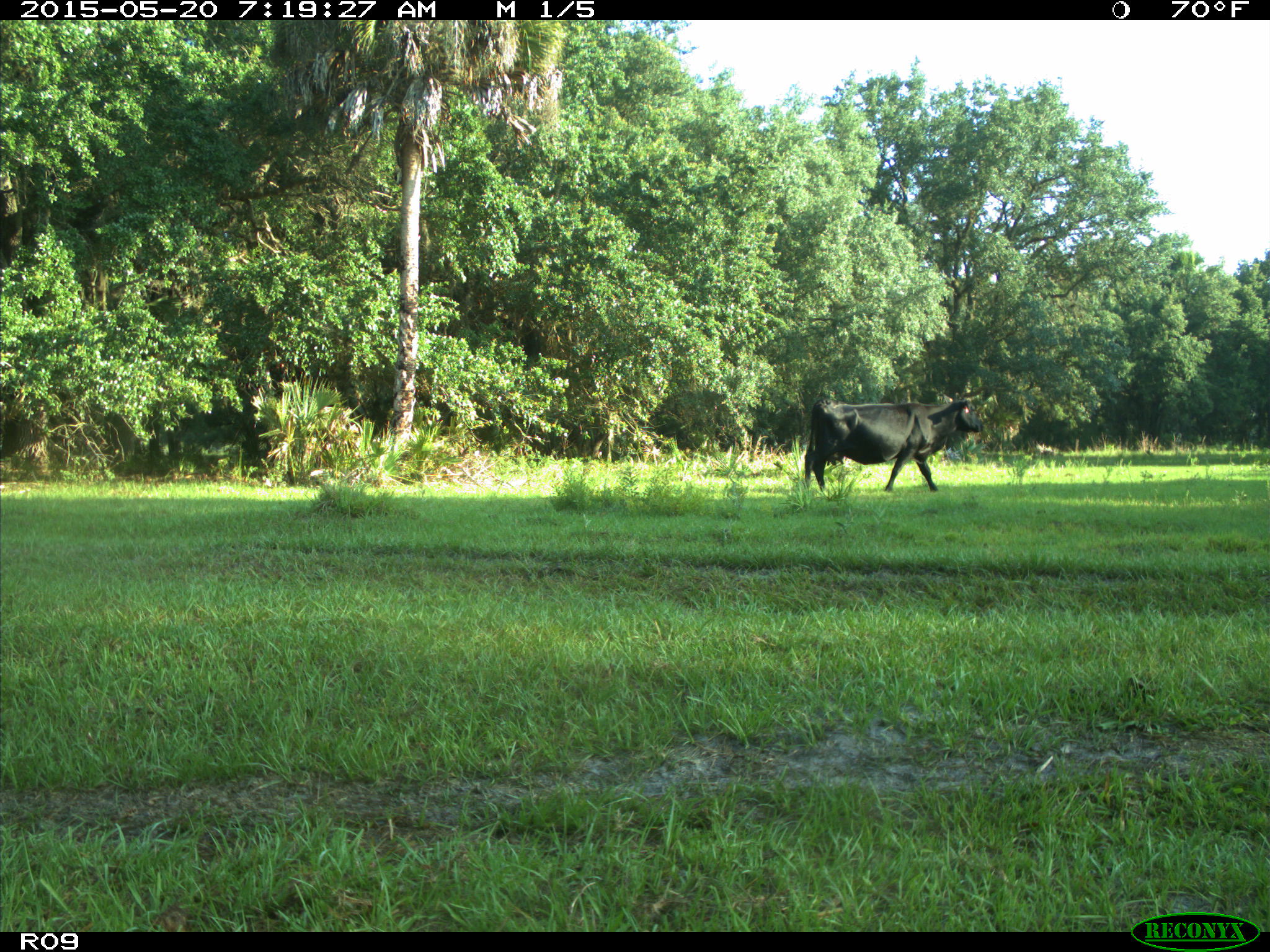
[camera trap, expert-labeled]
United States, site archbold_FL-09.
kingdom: Animalia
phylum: Chordata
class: Mammalia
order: Artiodactyla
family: Bovidae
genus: Bos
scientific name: Bos taurus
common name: domestic cow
Bos taurus (domestic cow).